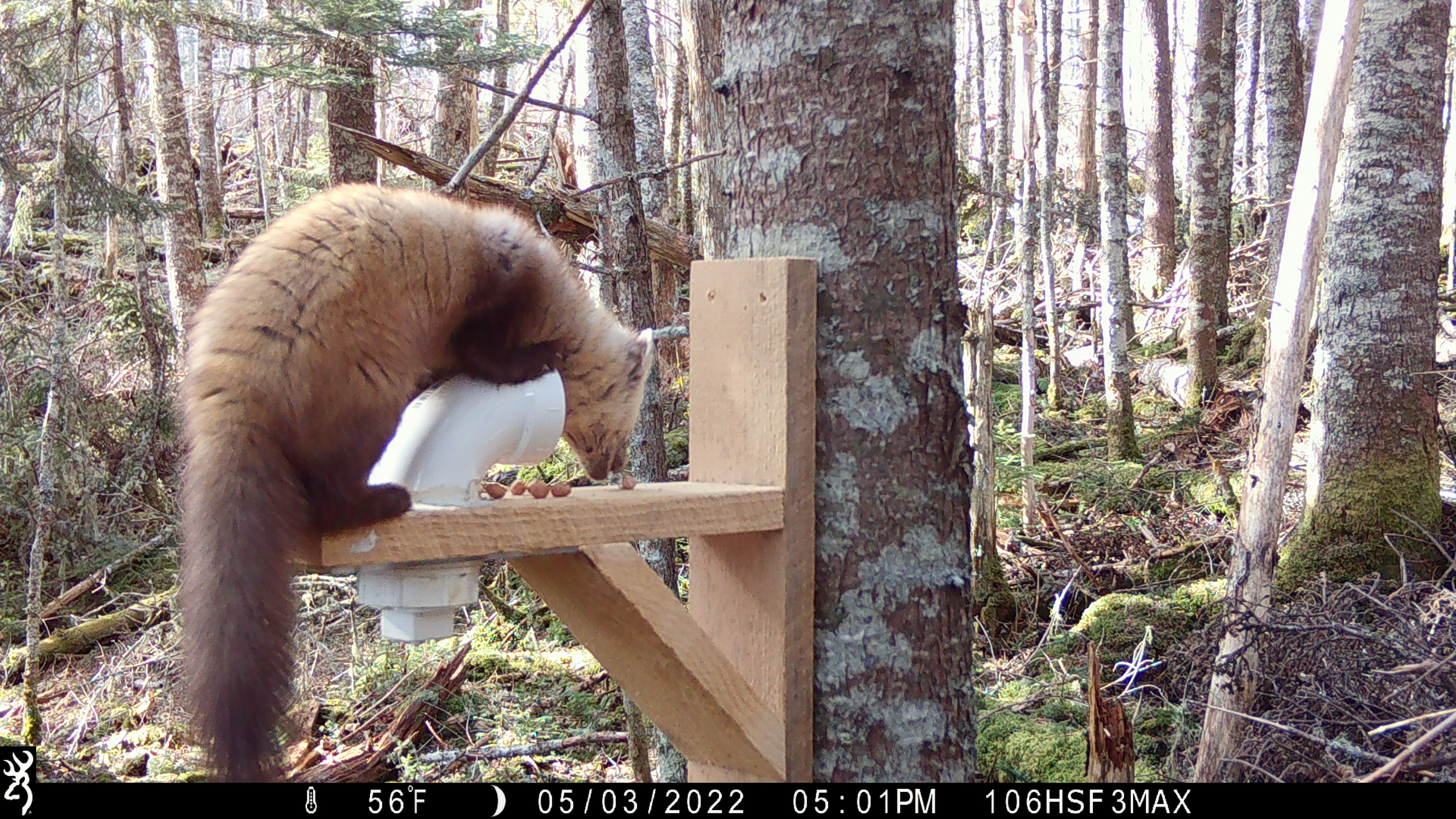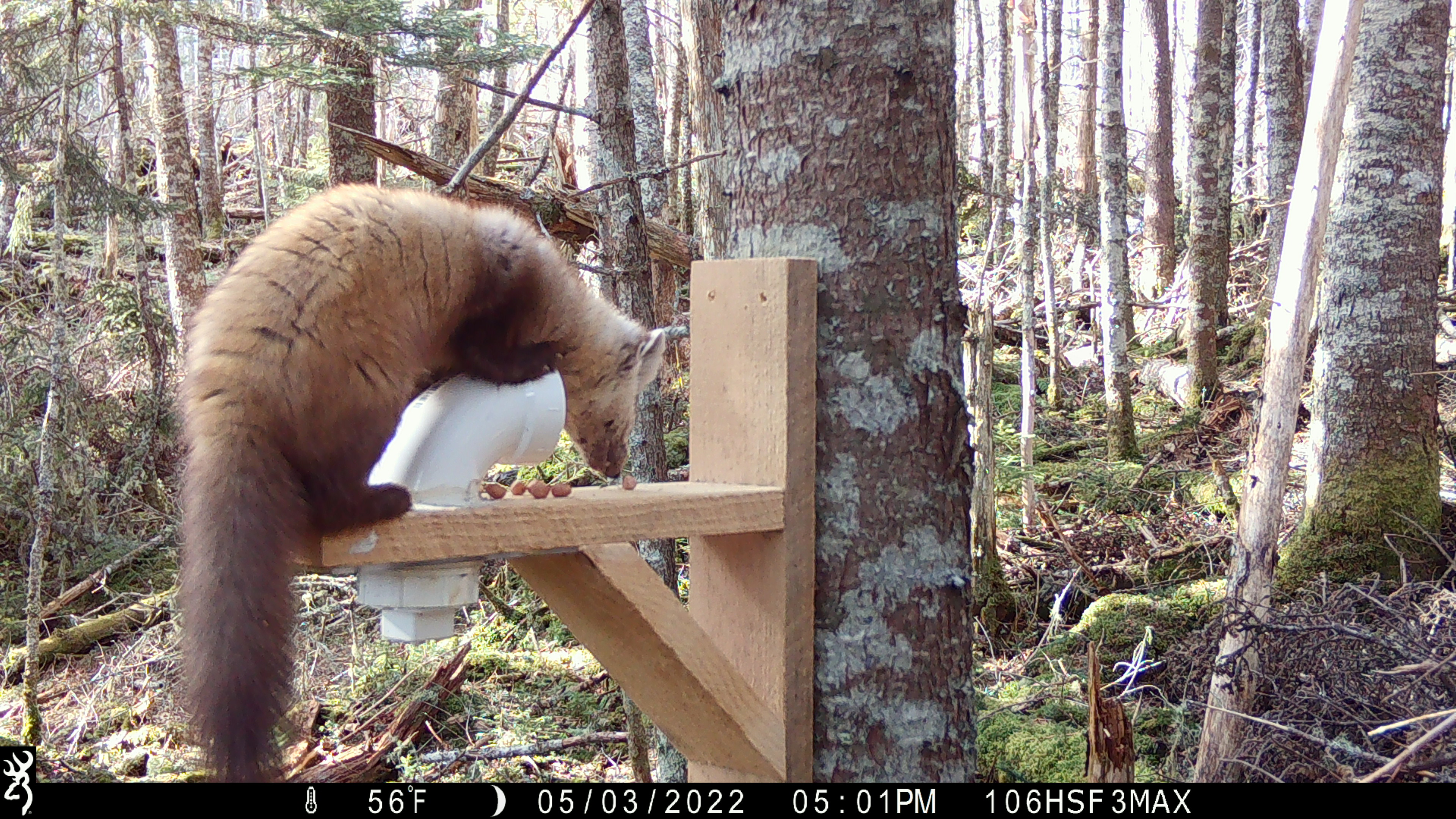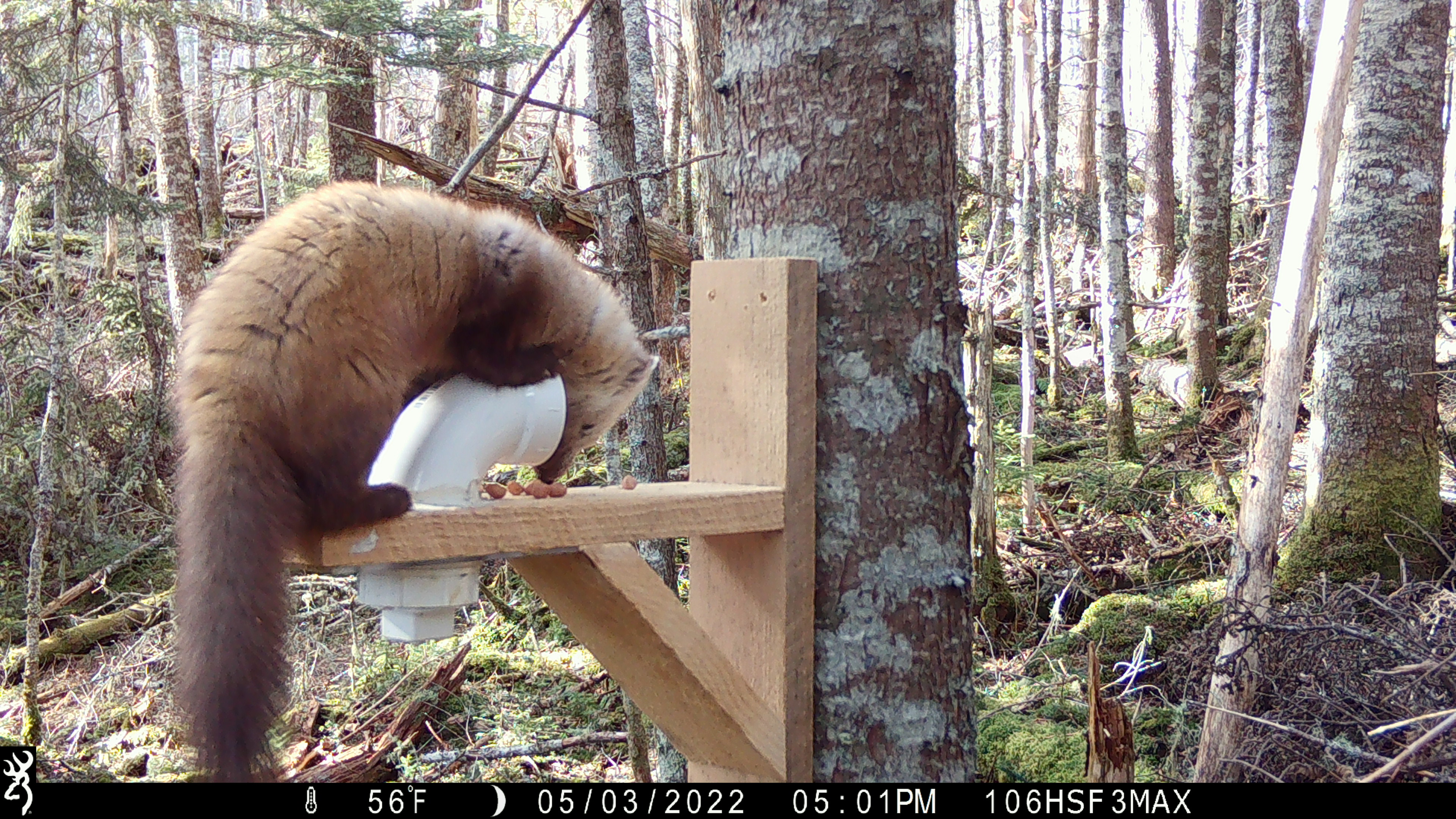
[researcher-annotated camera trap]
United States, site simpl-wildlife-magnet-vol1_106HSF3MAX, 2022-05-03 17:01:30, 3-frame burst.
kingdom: Animalia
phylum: Chordata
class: Mammalia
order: Carnivora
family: Mustelidae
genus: Martes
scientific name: Martes americana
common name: american marten